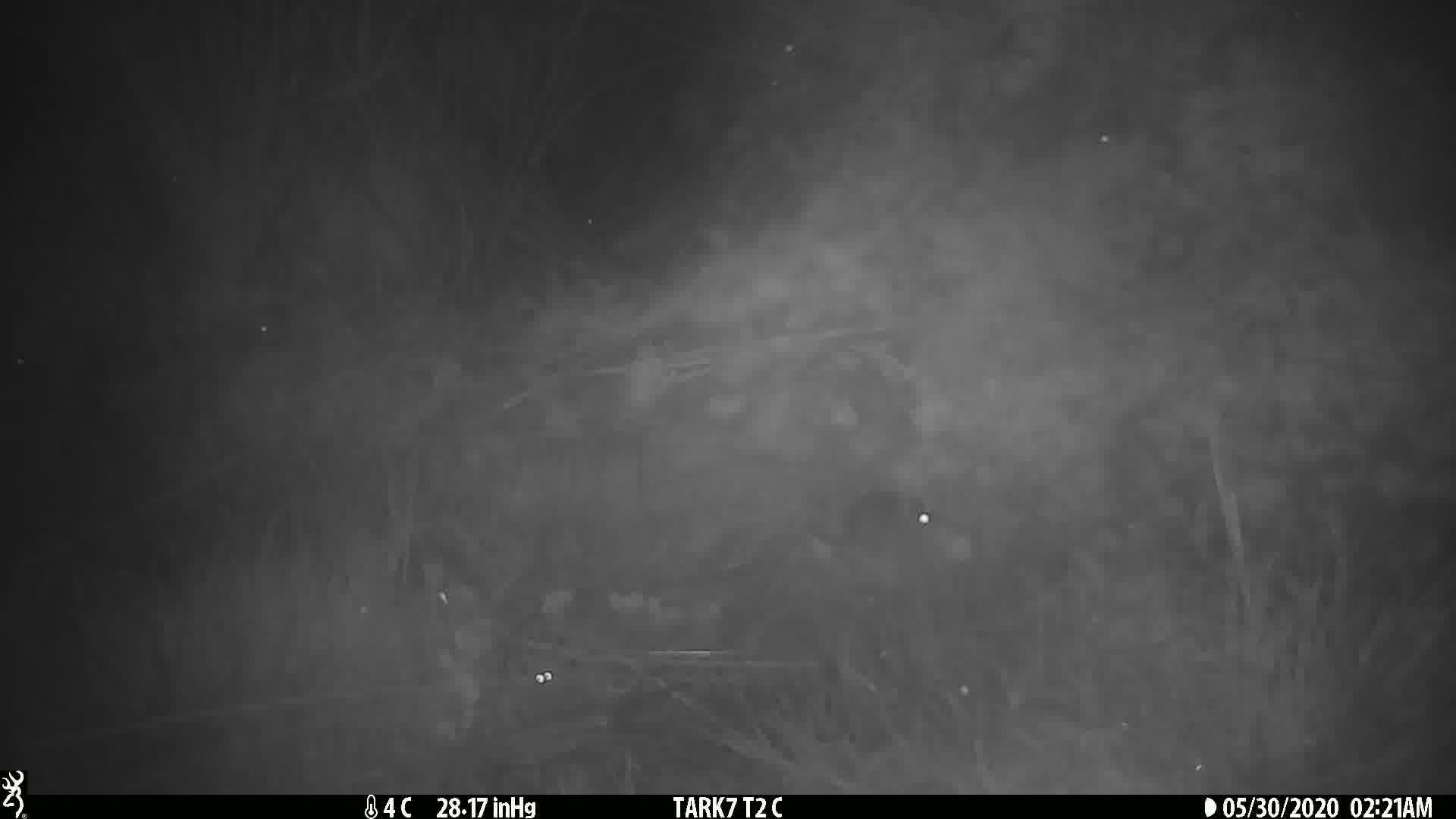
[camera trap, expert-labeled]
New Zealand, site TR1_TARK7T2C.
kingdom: Animalia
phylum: Chordata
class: Mammalia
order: Rodentia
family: Muridae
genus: Mus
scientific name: Mus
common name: mouse